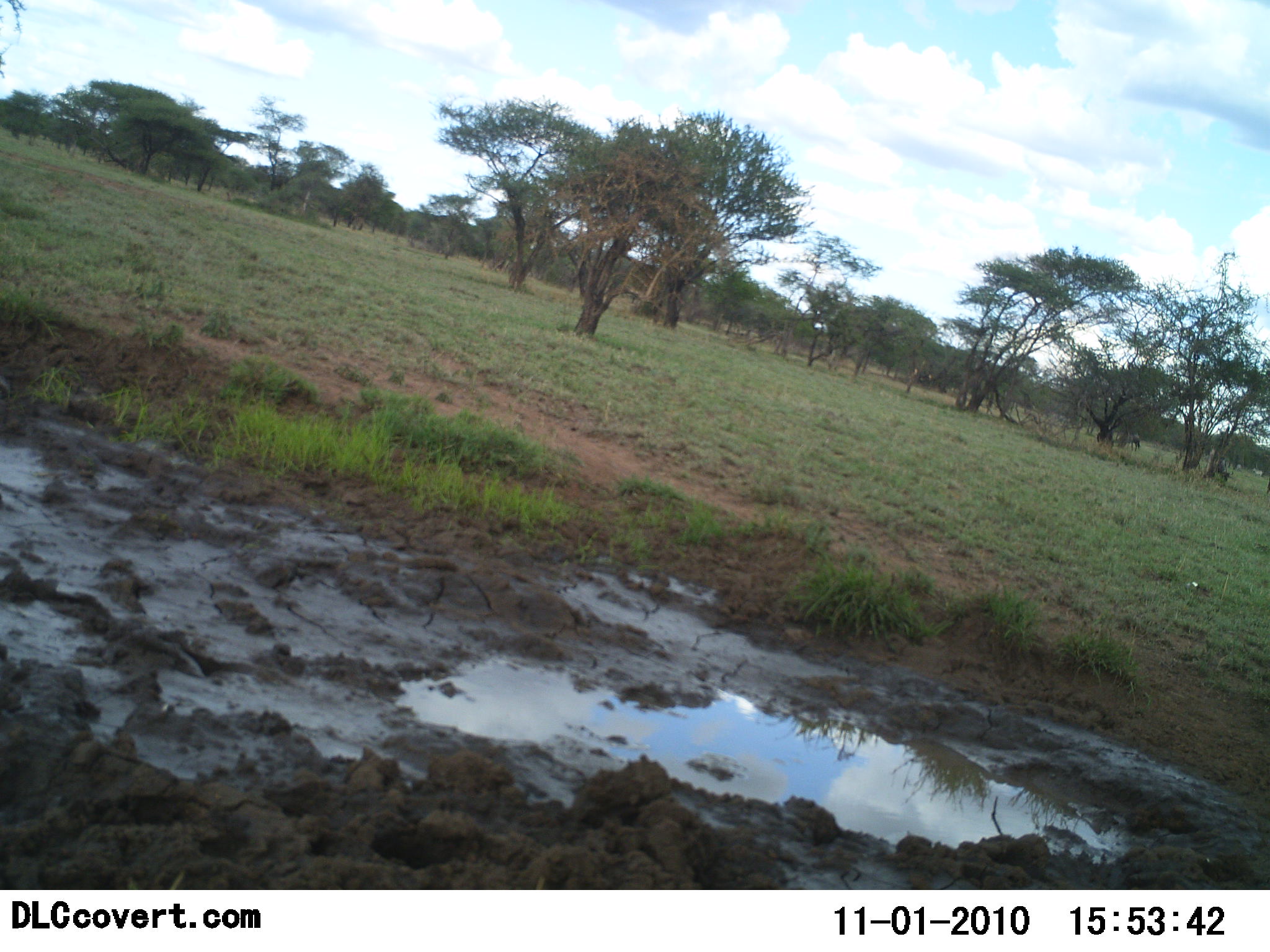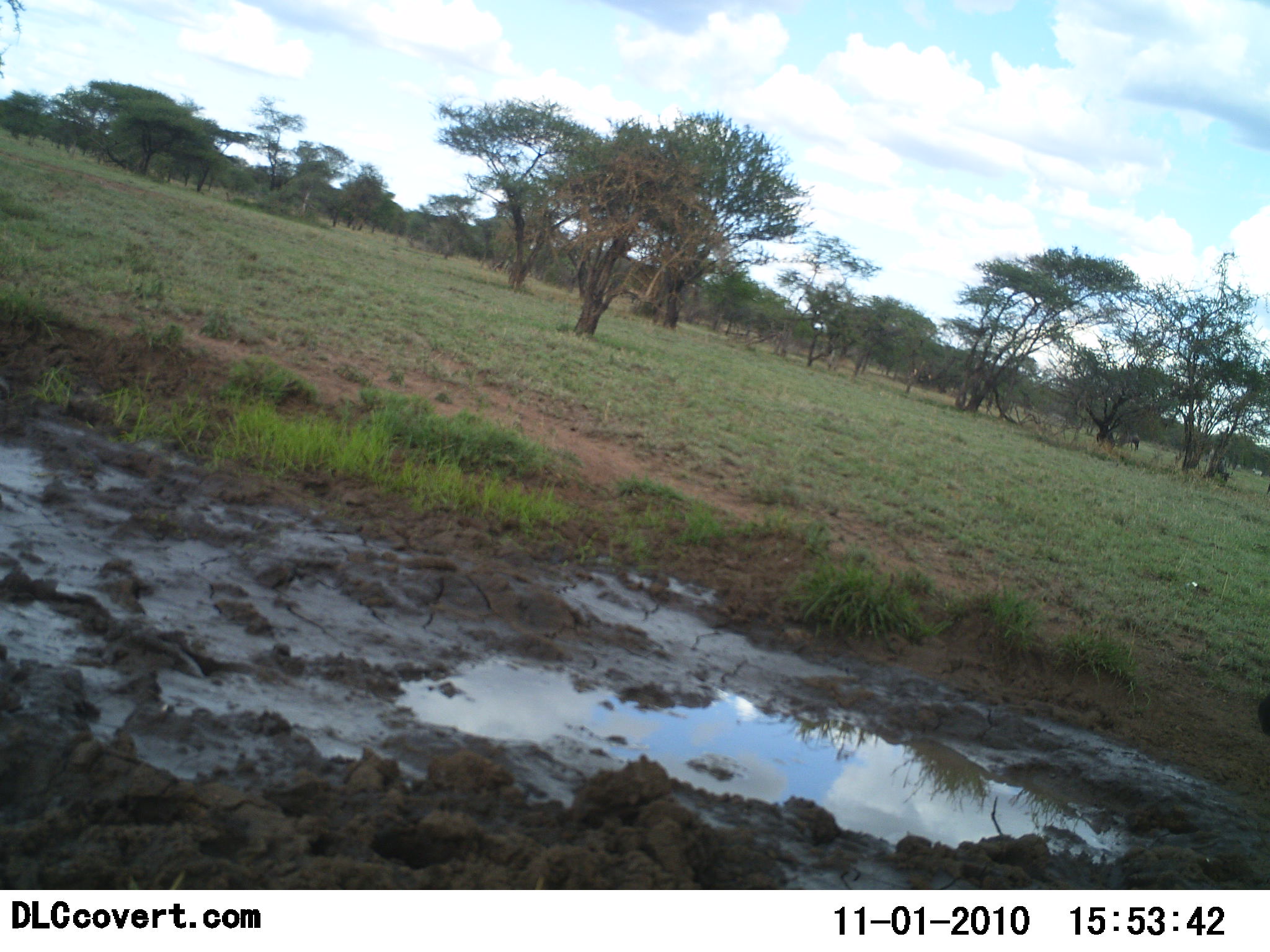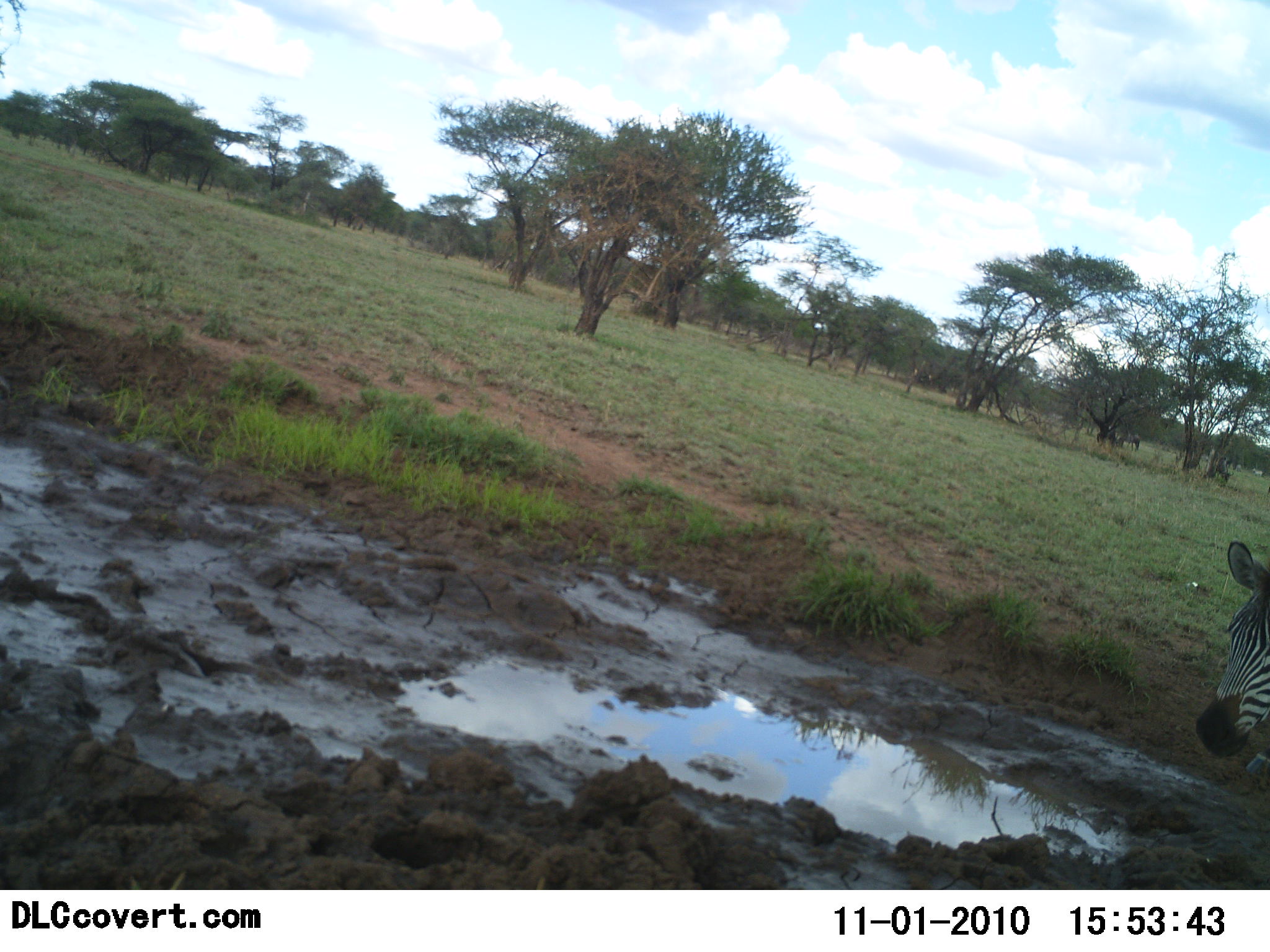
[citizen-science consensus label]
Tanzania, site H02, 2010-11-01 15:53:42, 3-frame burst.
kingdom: Animalia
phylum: Chordata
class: Mammalia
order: Perissodactyla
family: Equidae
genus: Equus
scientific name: Equus quagga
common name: plains zebra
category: zebra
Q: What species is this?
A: Zebra (plains zebra) (Equus quagga).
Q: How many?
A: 1.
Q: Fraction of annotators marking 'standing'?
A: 16%.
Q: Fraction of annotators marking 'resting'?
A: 0%.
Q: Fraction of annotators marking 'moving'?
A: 68%.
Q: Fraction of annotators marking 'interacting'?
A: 0%.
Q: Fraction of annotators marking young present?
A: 0%.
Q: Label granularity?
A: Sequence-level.